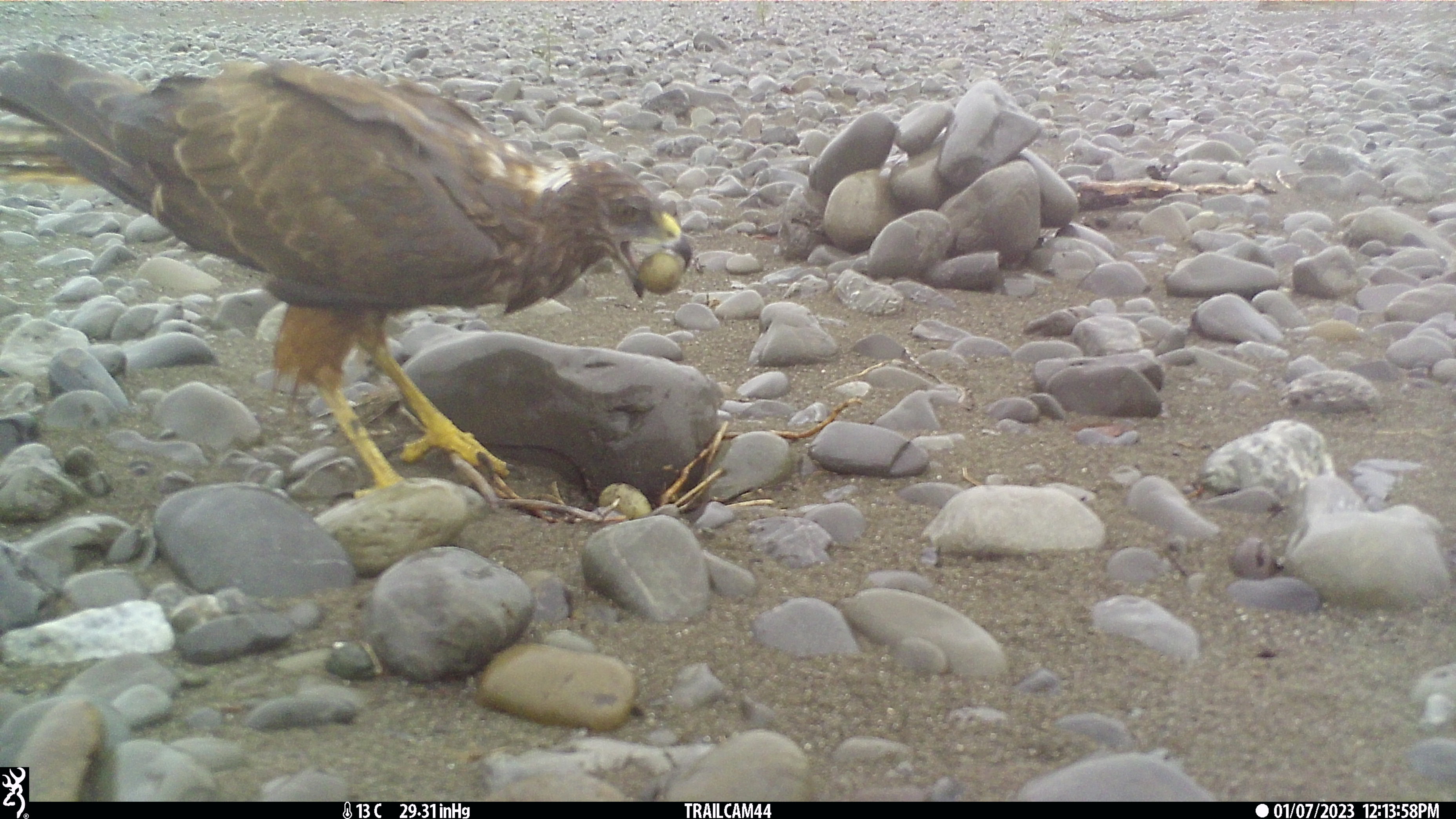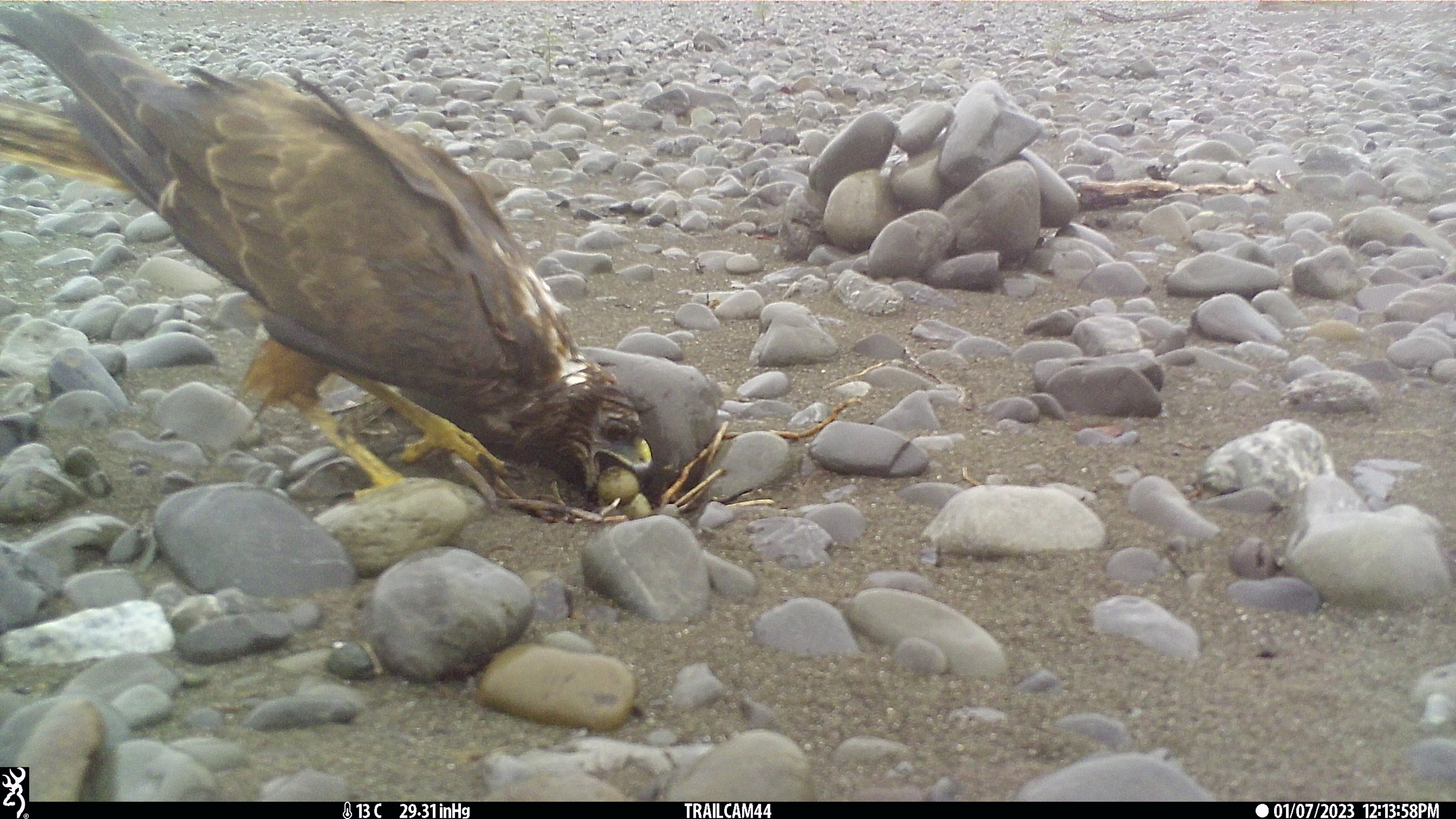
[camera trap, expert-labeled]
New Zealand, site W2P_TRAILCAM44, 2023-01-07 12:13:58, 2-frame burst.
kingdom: Animalia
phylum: Chordata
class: Aves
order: Accipitriformes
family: Accipitridae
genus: Circus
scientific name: Circus approximans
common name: swamp harrier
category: harrier